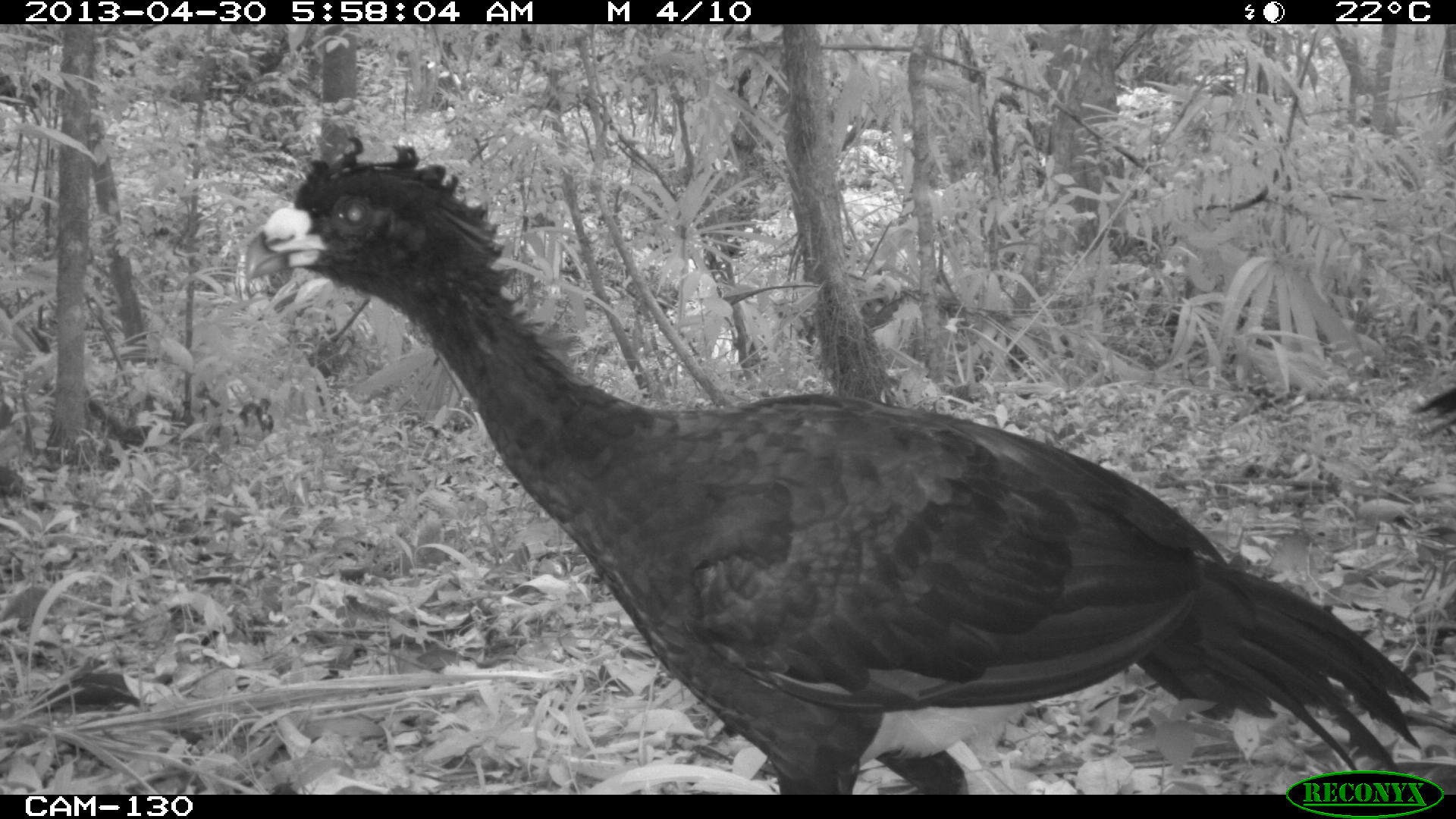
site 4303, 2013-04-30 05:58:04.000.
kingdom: Animalia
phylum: Chordata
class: Aves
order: Galliformes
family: Cracidae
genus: Crax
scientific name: Crax rubra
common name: great curassow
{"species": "Crax rubra (great curassow)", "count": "2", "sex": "male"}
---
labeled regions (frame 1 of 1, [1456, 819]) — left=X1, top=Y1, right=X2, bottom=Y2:
crax rubra: left=240, top=133, right=1431, bottom=791; left=1412, top=381, right=1456, bottom=440